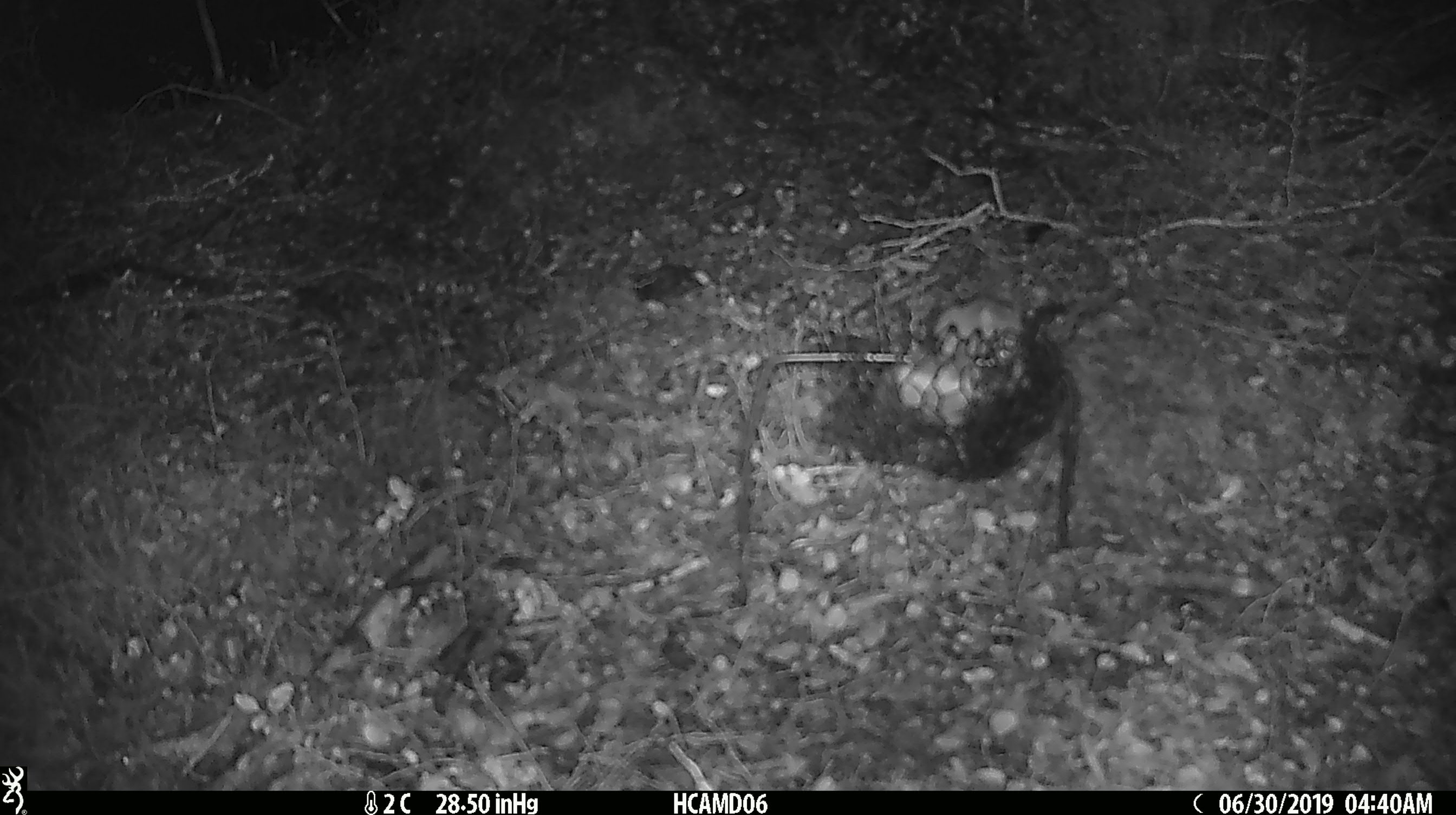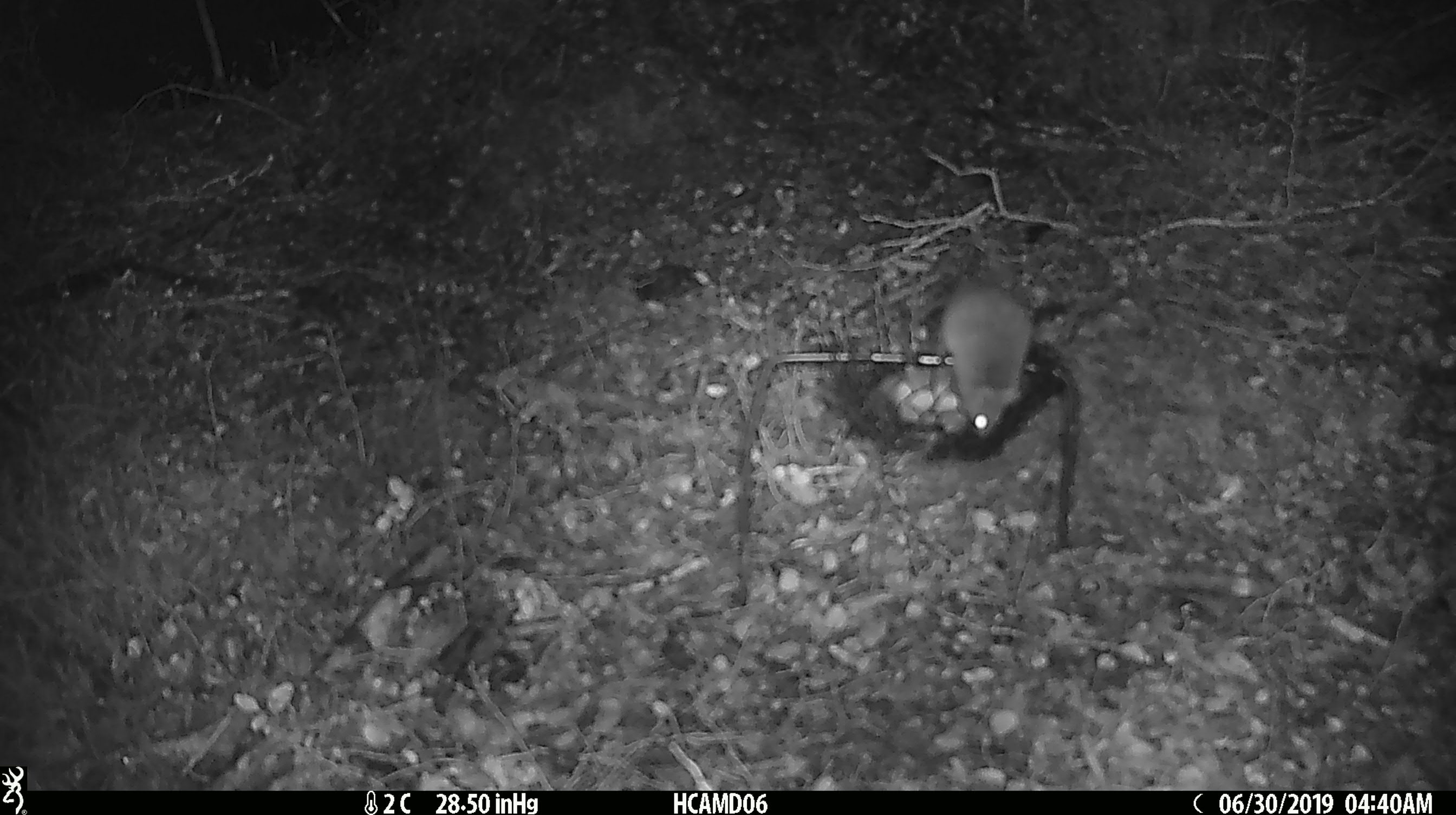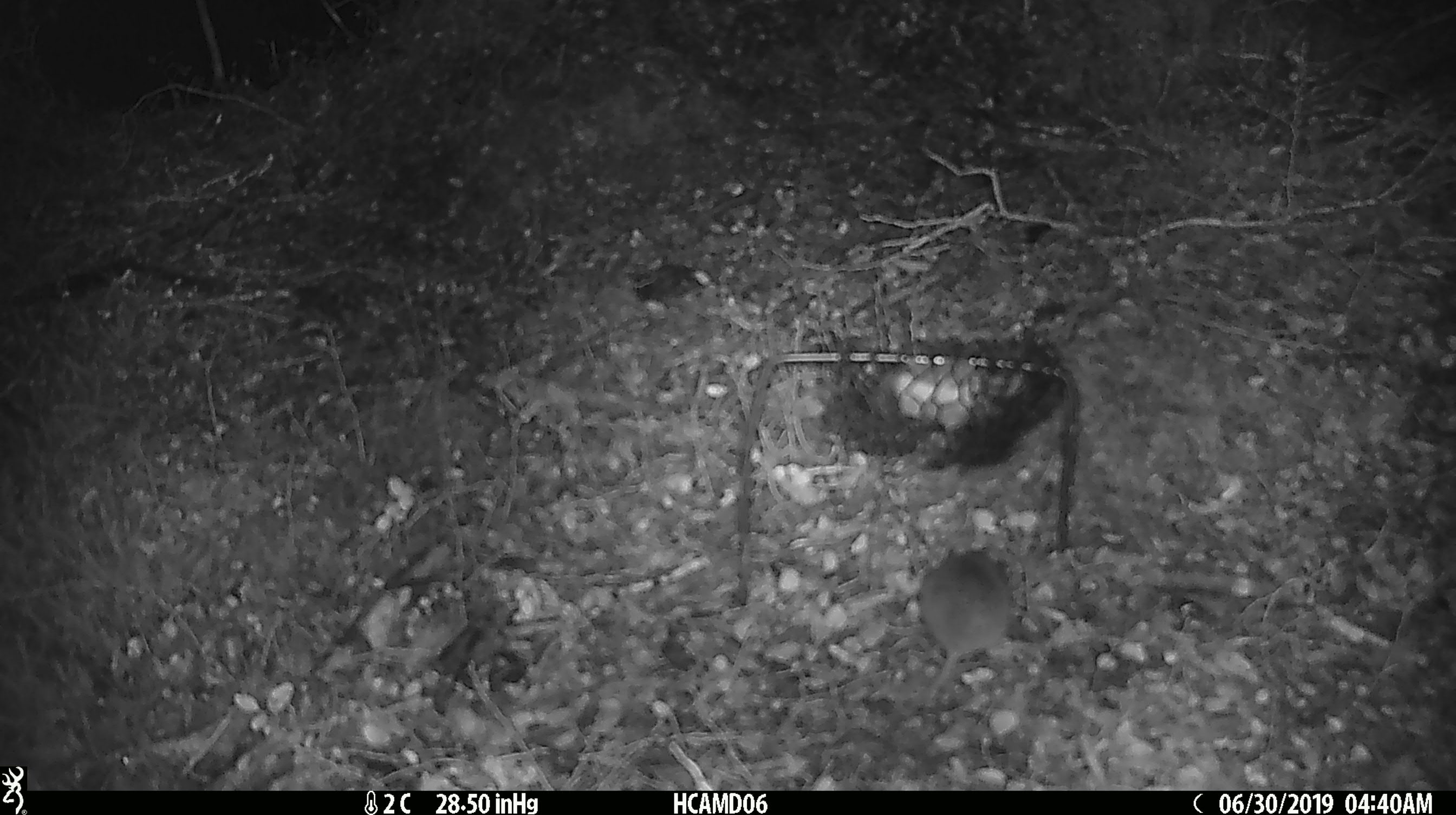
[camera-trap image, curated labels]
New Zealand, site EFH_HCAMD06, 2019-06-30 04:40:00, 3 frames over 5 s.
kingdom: Animalia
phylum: Chordata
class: Mammalia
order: Rodentia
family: Muridae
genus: Mus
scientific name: Mus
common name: mouse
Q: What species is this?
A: Mouse (Mus).